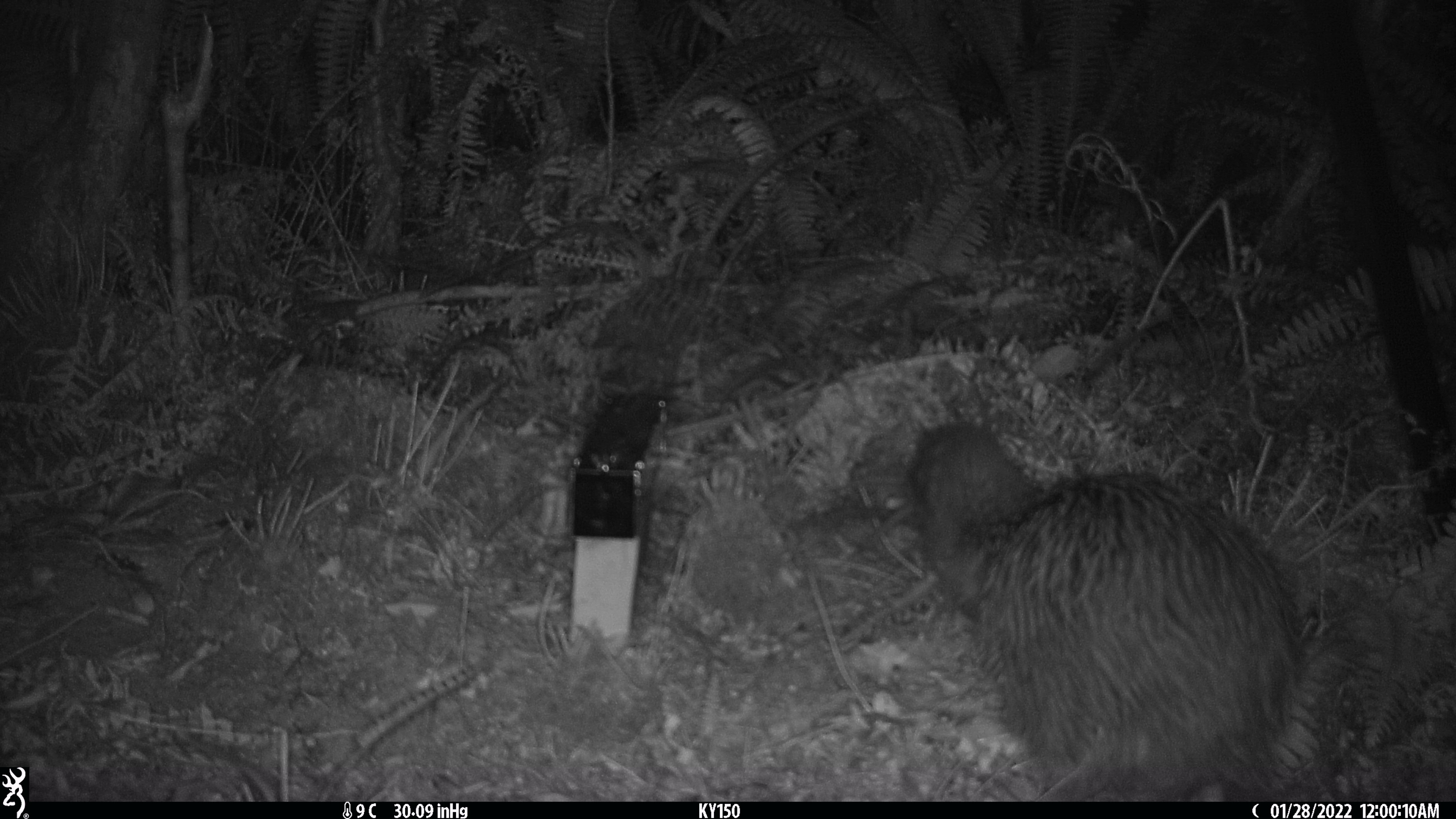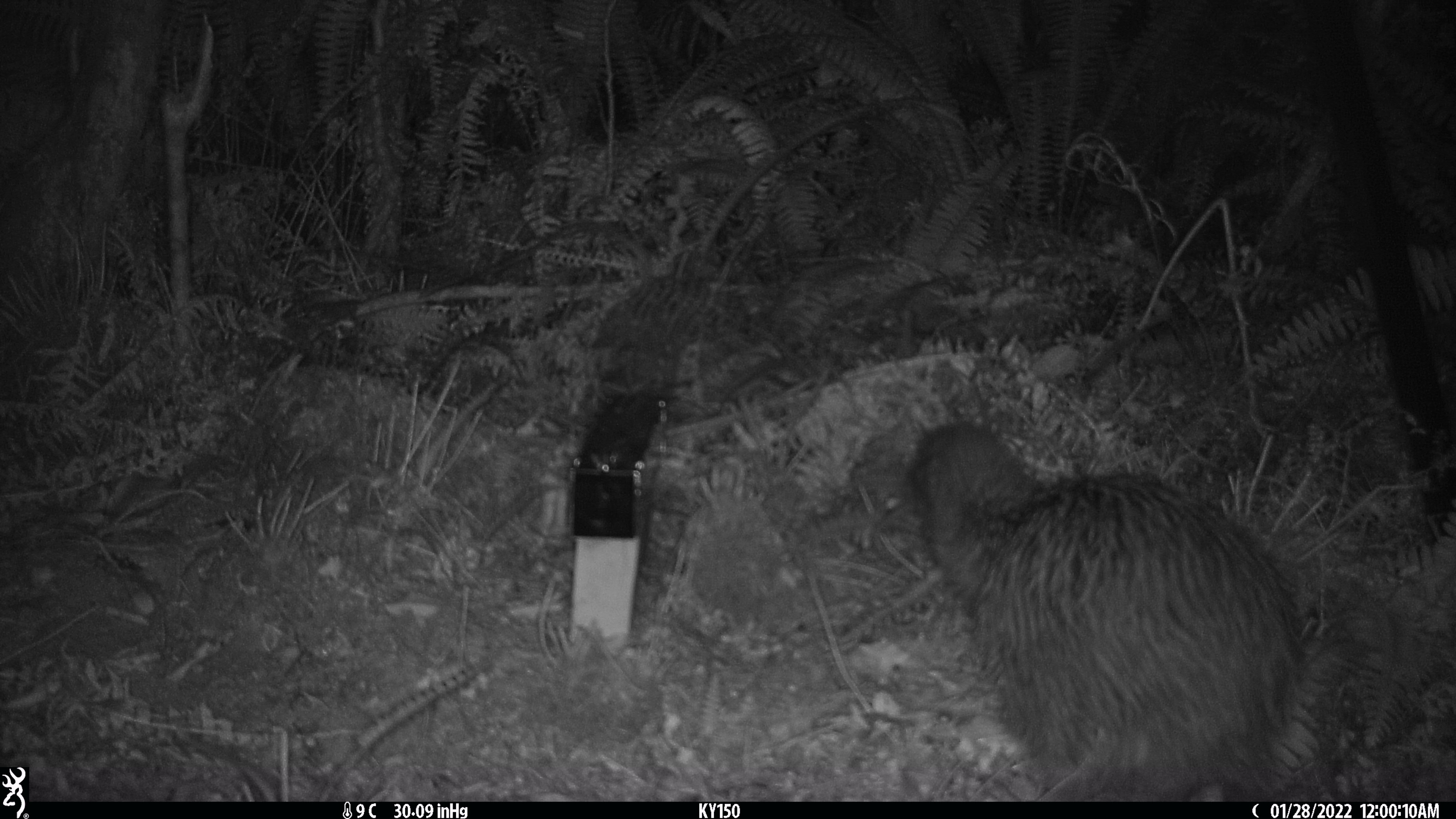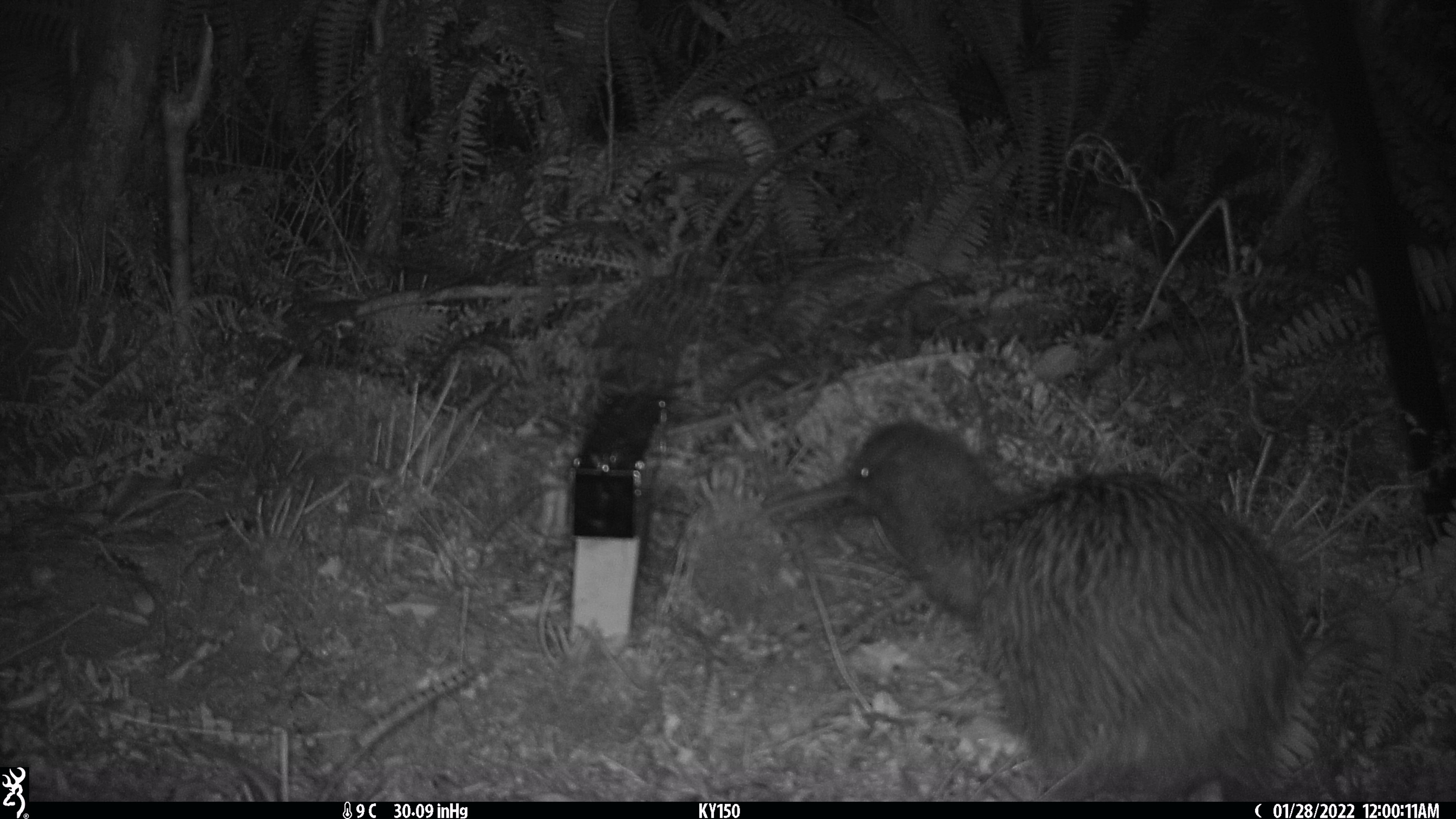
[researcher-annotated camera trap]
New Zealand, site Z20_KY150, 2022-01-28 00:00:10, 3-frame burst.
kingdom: Animalia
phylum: Chordata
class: Aves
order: Apterygiformes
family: Apterygidae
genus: Apteryx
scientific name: Apteryx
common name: kiwi